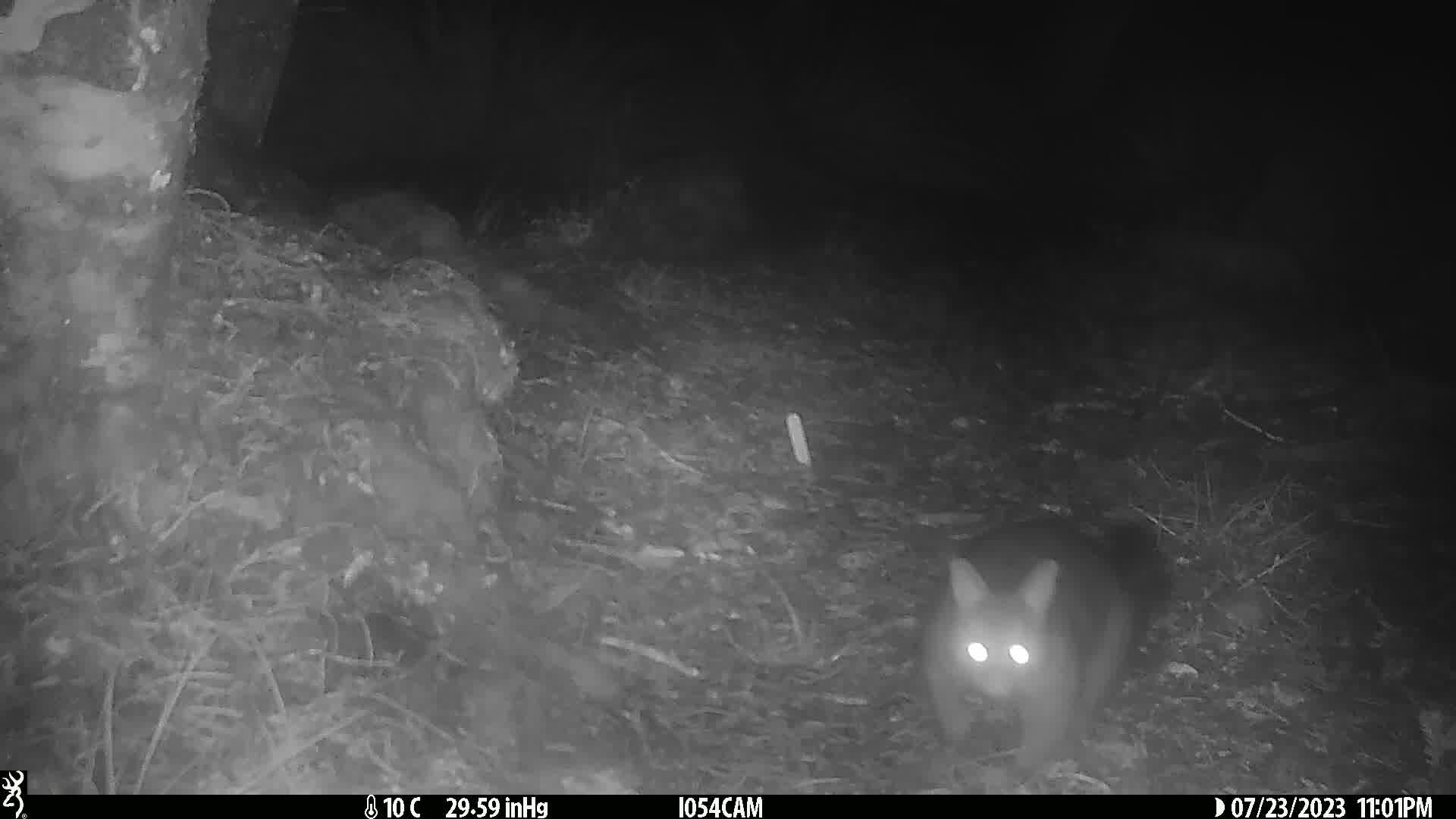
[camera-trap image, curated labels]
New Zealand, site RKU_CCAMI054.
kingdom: Animalia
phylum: Chordata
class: Mammalia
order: Diprotodontia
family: Phalangeridae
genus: Trichosurus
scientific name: Trichosurus vulpecula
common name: common brushtail possum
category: possum